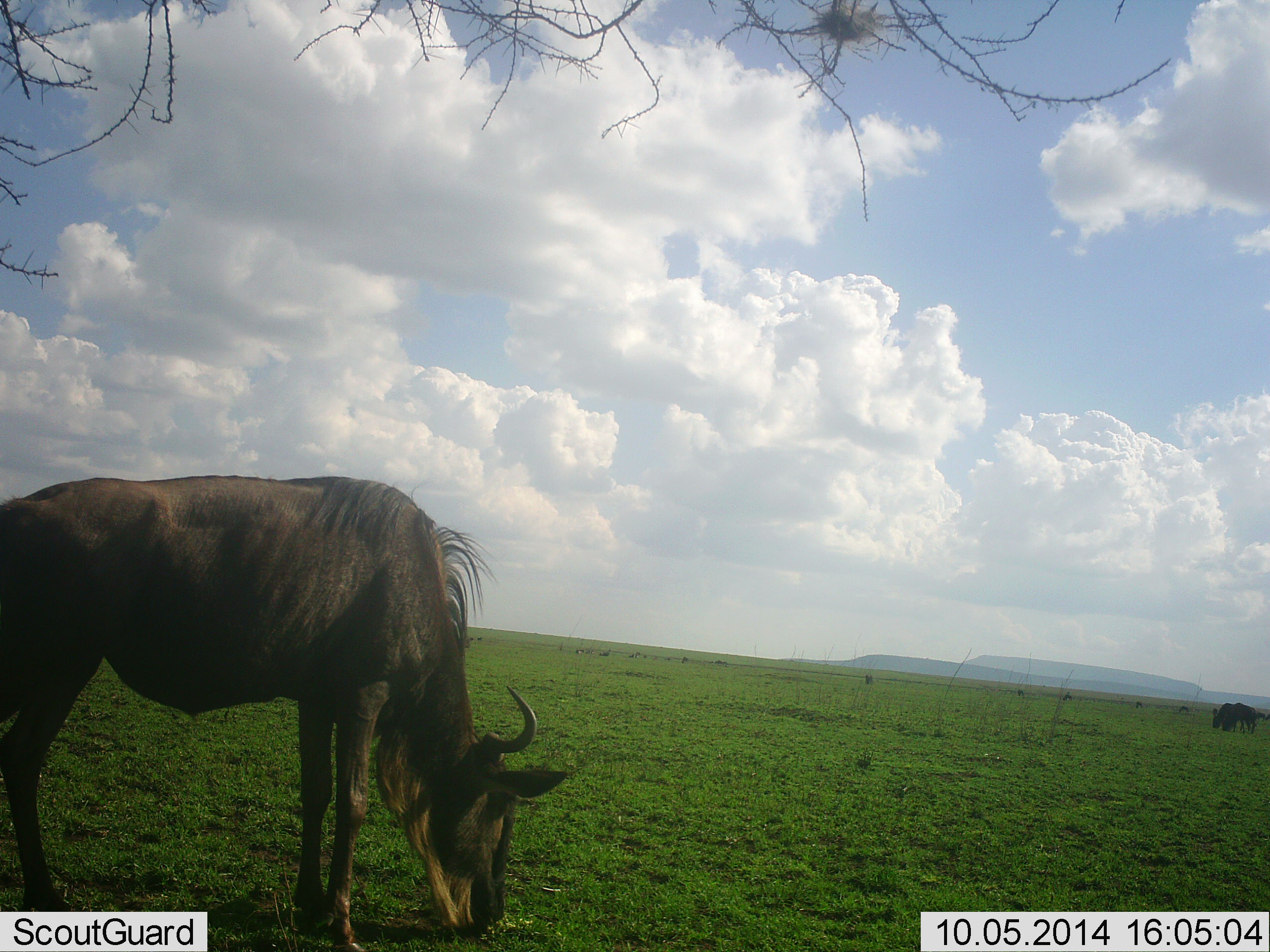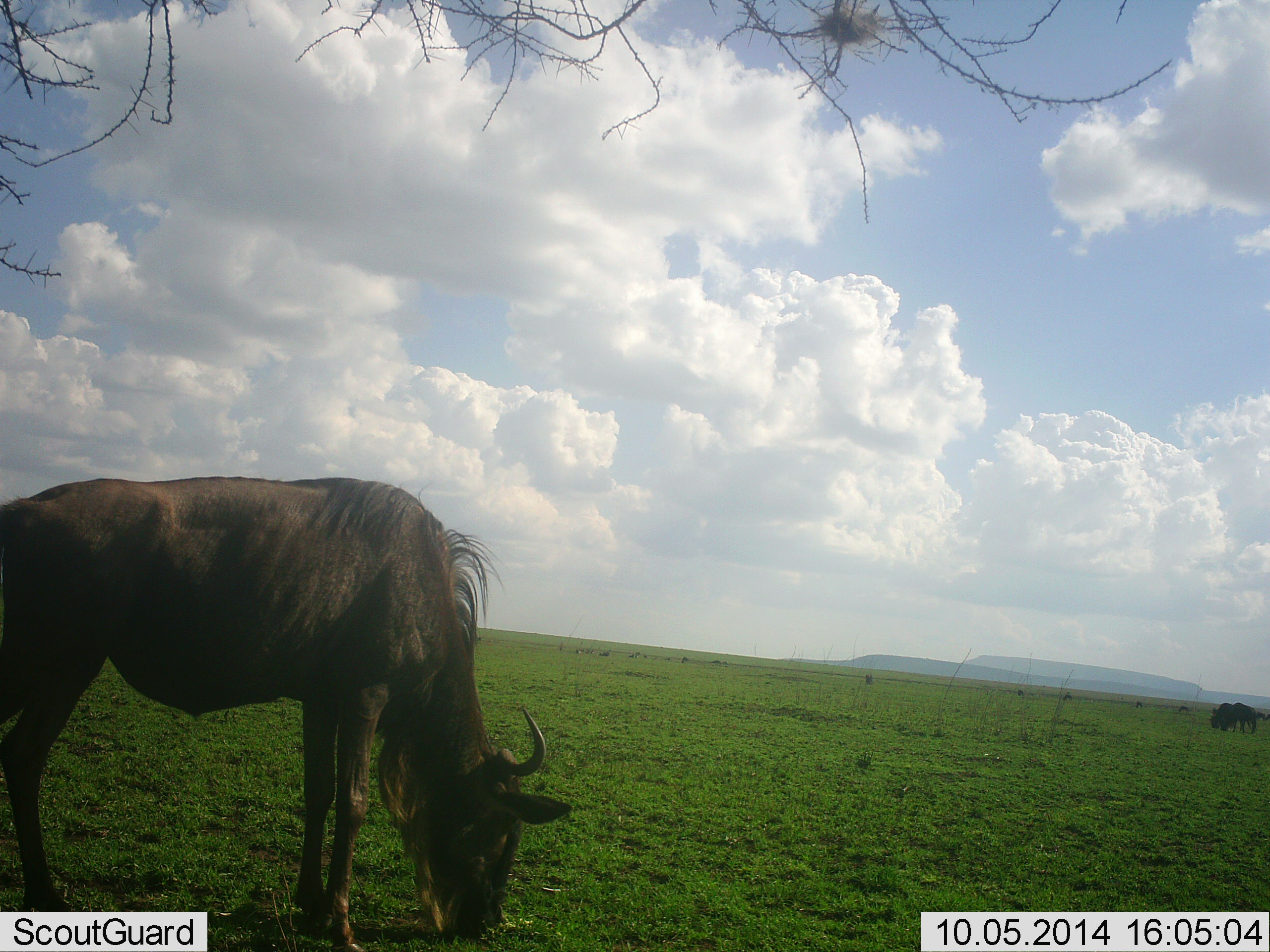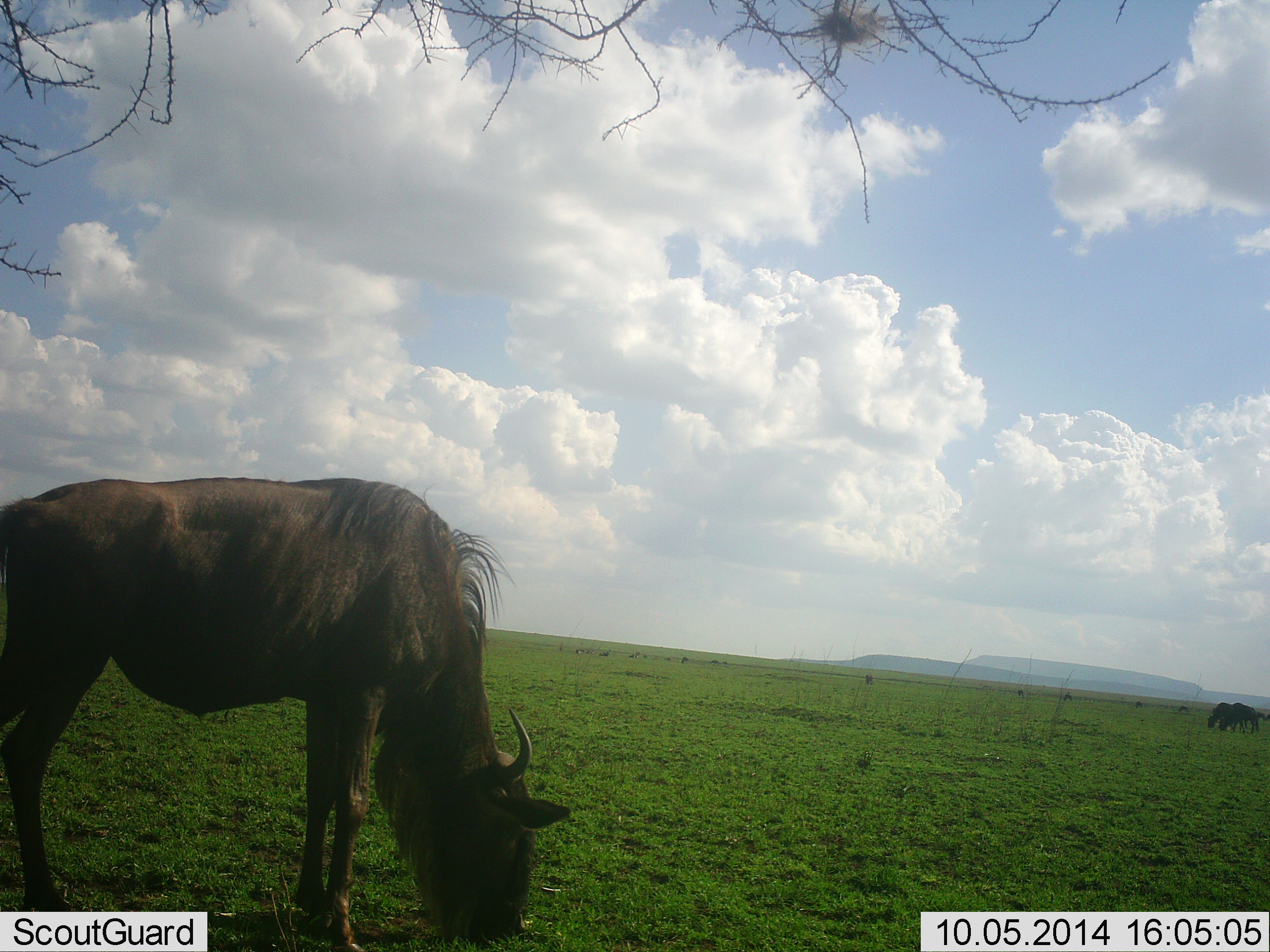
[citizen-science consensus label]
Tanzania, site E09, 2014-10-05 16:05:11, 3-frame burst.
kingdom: Animalia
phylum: Chordata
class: Mammalia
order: Artiodactyla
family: Bovidae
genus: Connochaetes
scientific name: Connochaetes taurinus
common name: blue wildebeest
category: wildebeest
Wildebeest (blue wildebeest) (Connochaetes taurinus), count 4. Behavior (volunteer vote fractions): standing 10%, resting 0%, moving 0%, interacting 0%. Young present (vote fraction): 0%. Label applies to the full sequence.